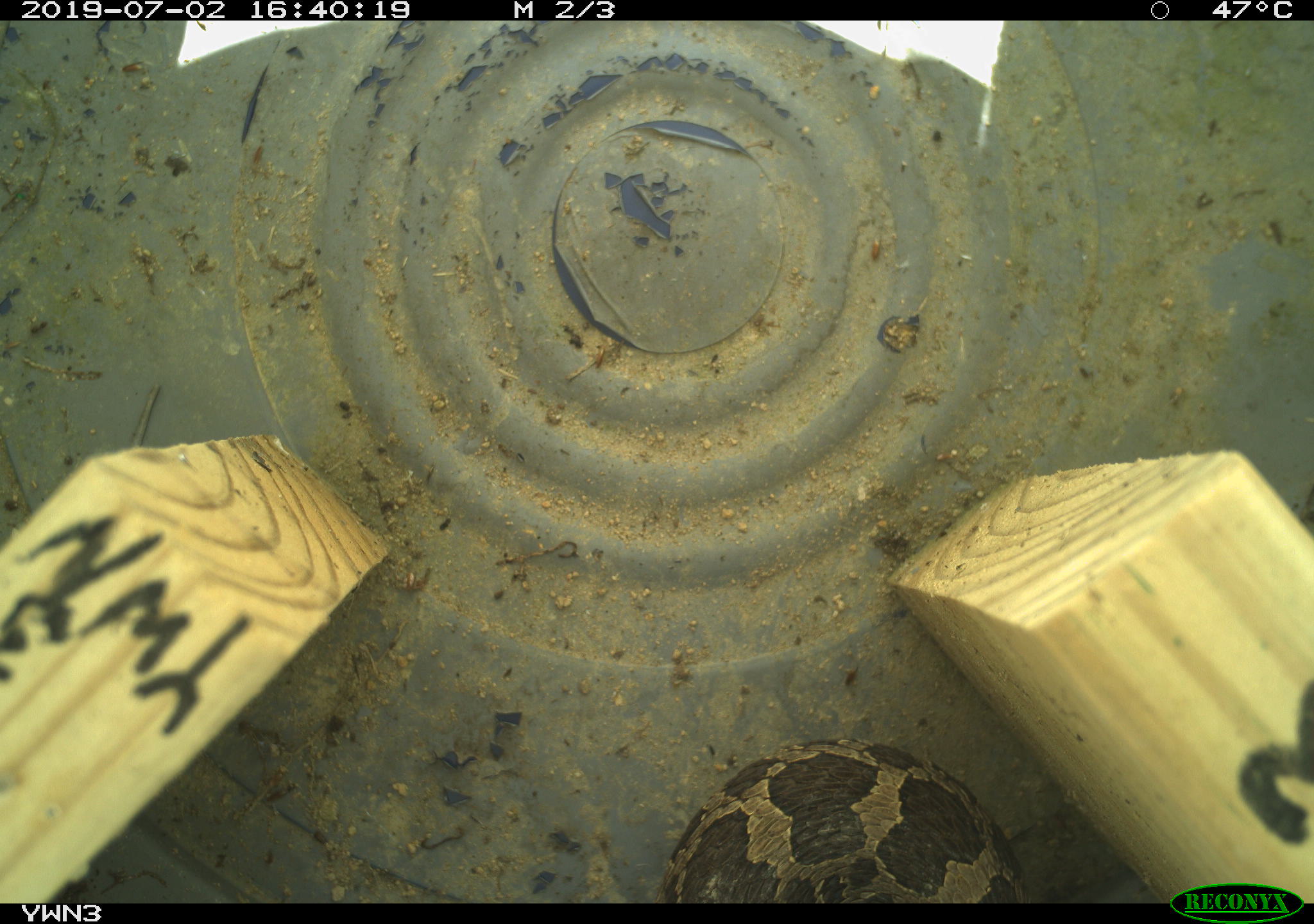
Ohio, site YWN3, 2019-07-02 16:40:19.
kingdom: Animalia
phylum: Chordata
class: Reptilia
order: Squamata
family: Viperidae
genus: Sistrurus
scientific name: Sistrurus catenatus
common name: eastern massasauga